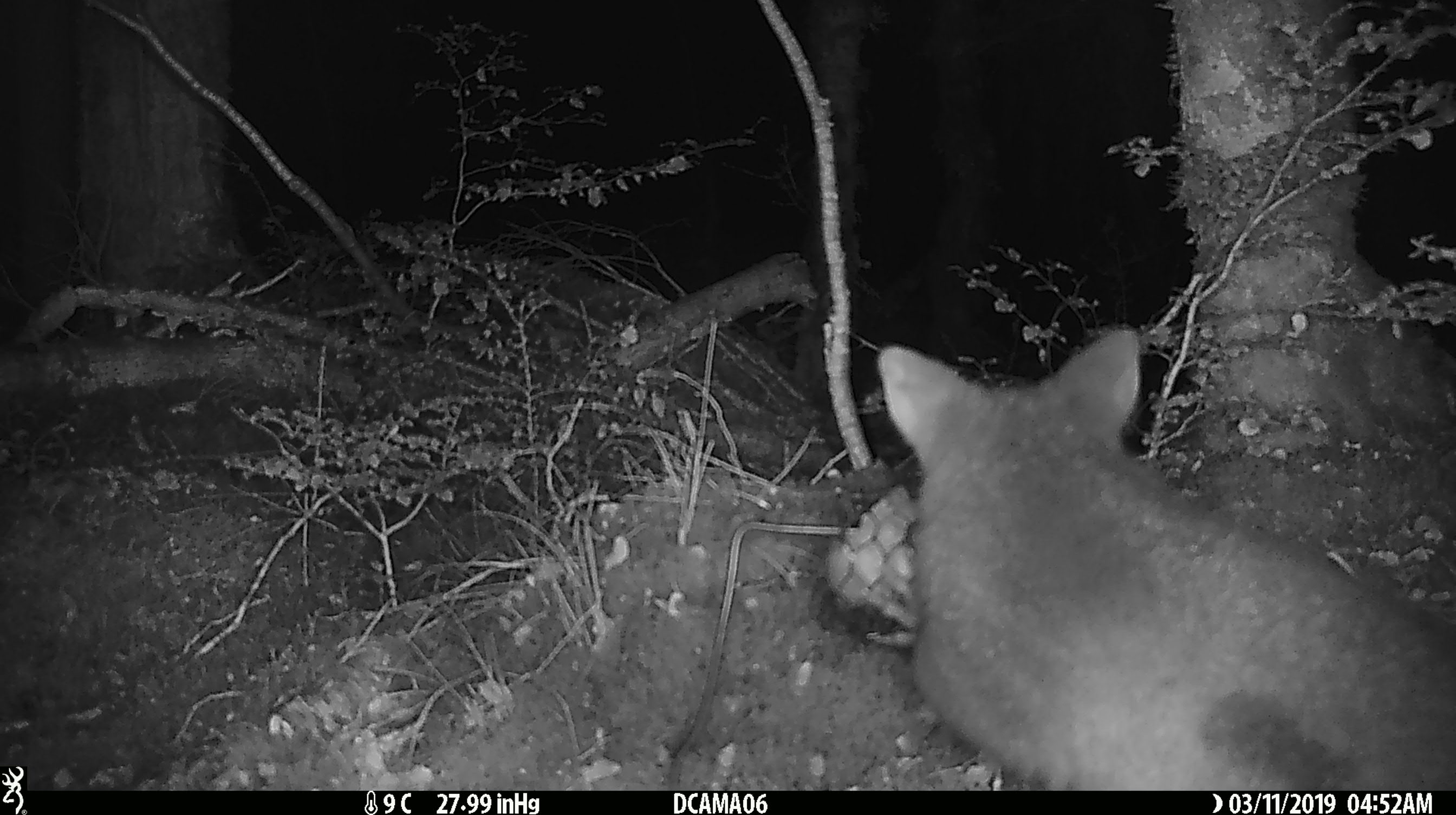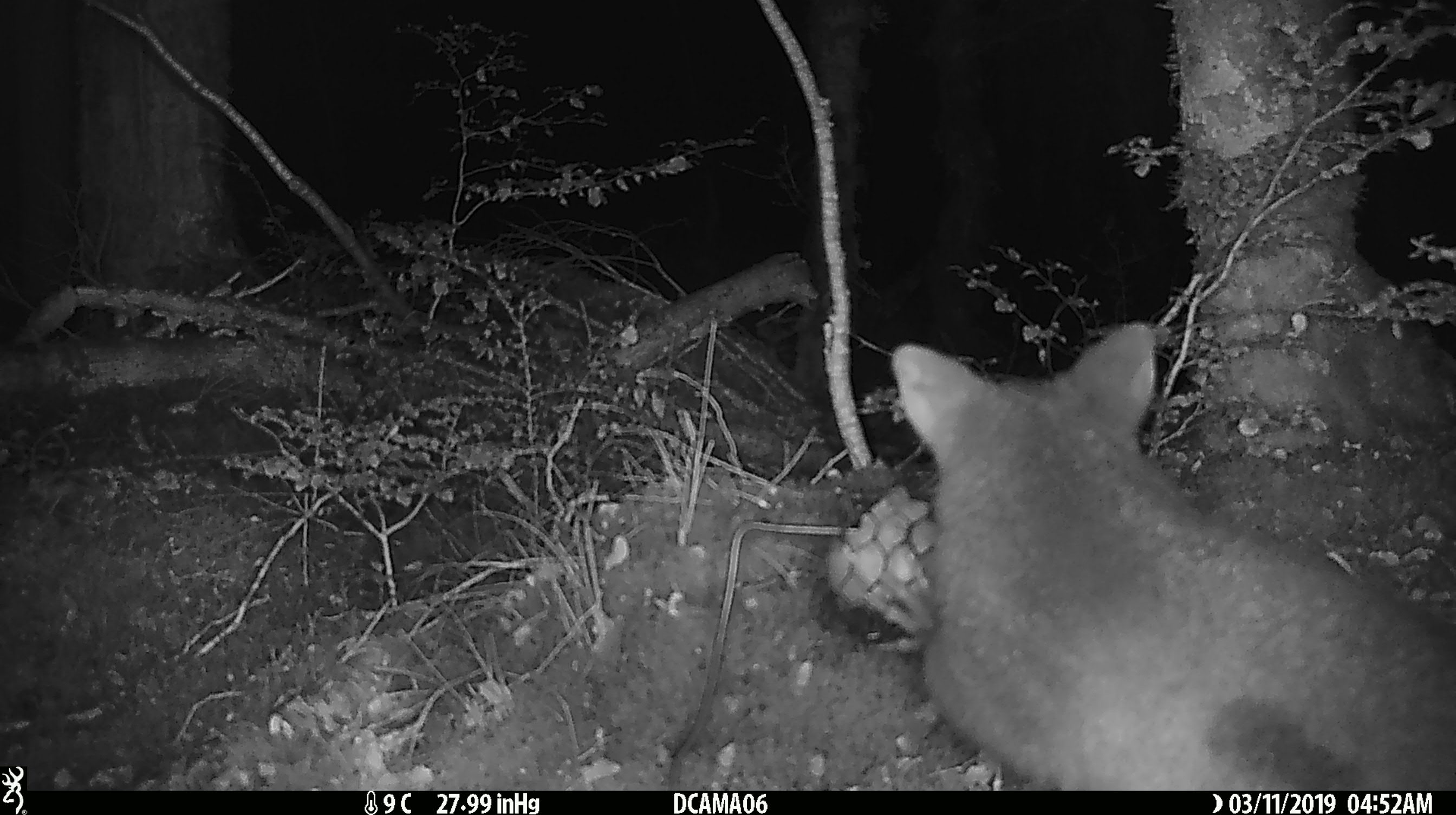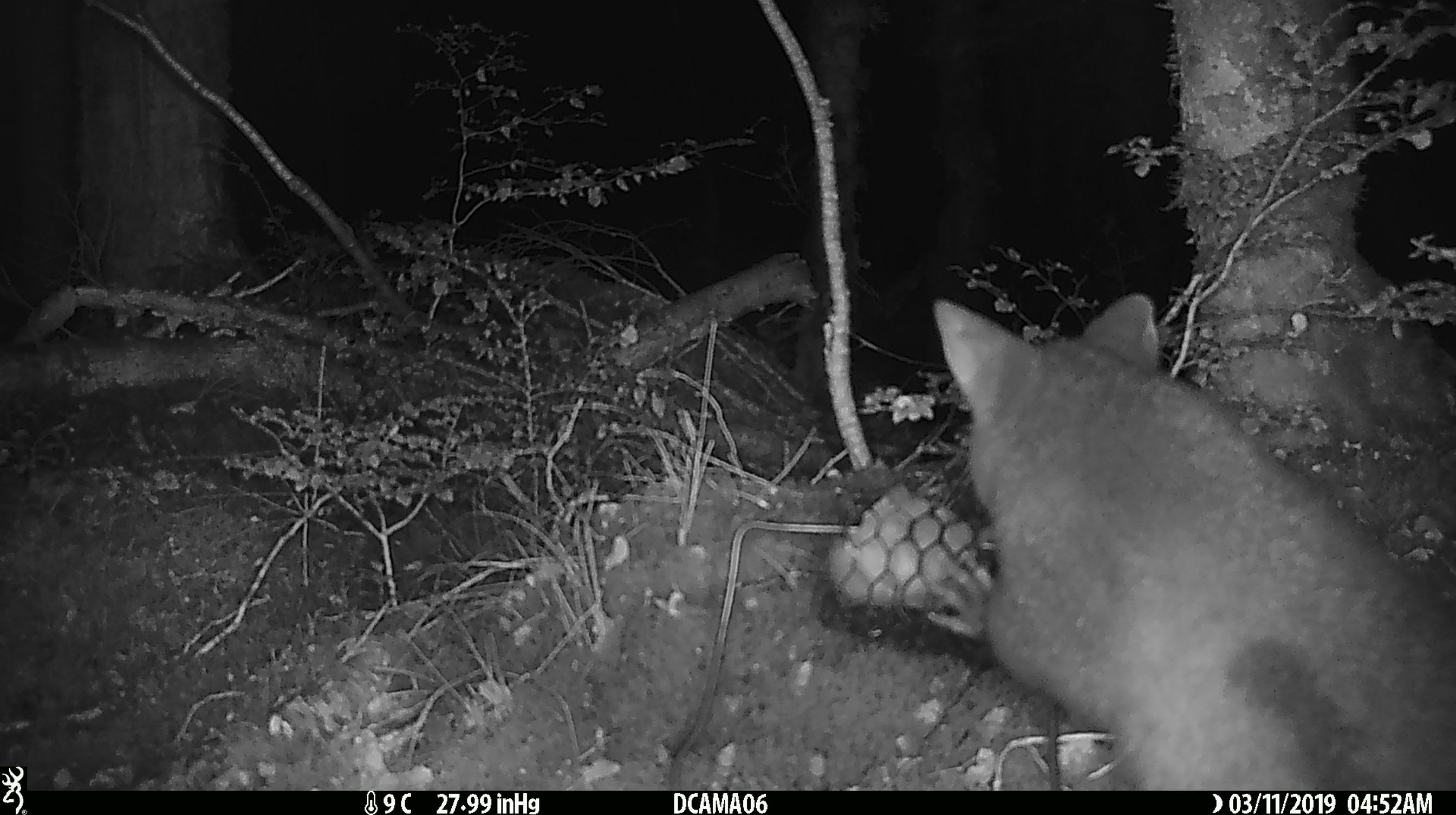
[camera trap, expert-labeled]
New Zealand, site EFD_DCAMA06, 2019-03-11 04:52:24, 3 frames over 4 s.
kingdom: Animalia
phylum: Chordata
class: Mammalia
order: Diprotodontia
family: Phalangeridae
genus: Trichosurus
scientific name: Trichosurus vulpecula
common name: common brushtail possum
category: possum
Possum (common brushtail possum) (Trichosurus vulpecula).